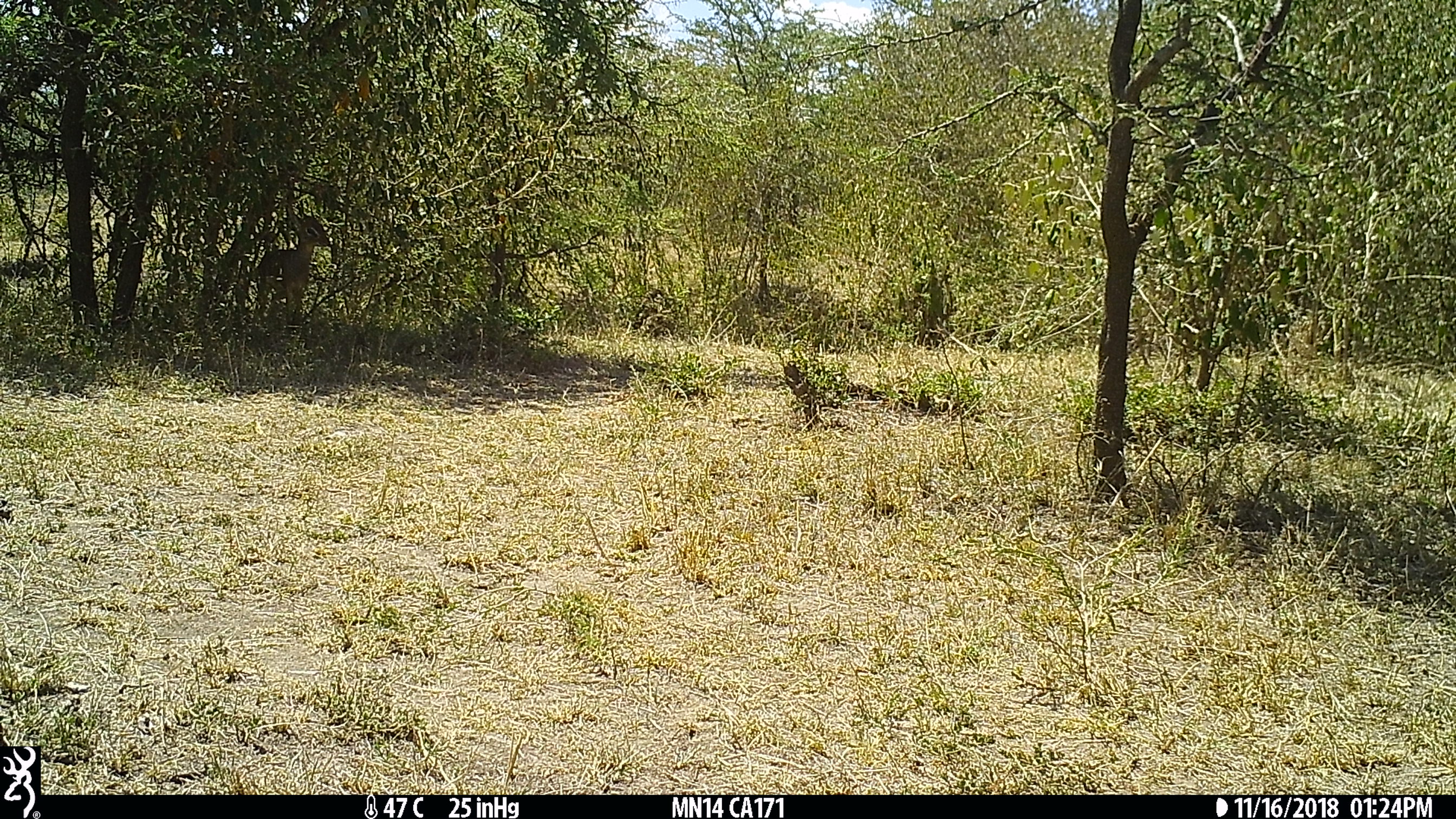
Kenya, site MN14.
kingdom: Animalia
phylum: Chordata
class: Mammalia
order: Artiodactyla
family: Bovidae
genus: Madoqua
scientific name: Madoqua kirkii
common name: kirk's dik-dik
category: dikdik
Dikdik (kirk's dik-dik) (Madoqua kirkii).